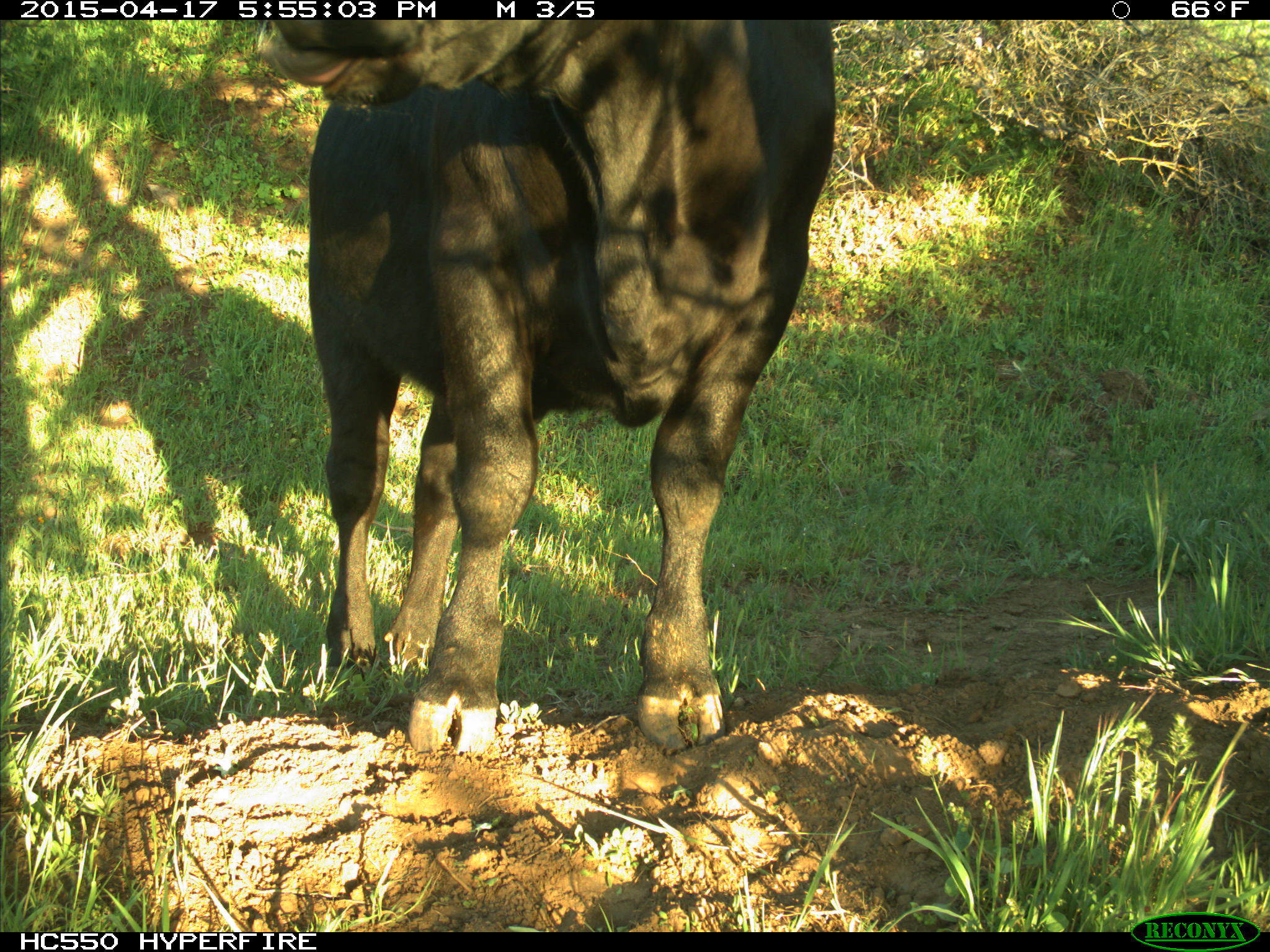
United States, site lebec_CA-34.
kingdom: Animalia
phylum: Chordata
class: Mammalia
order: Artiodactyla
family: Bovidae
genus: Bos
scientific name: Bos taurus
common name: domestic cow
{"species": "Bos taurus (domestic cow)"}